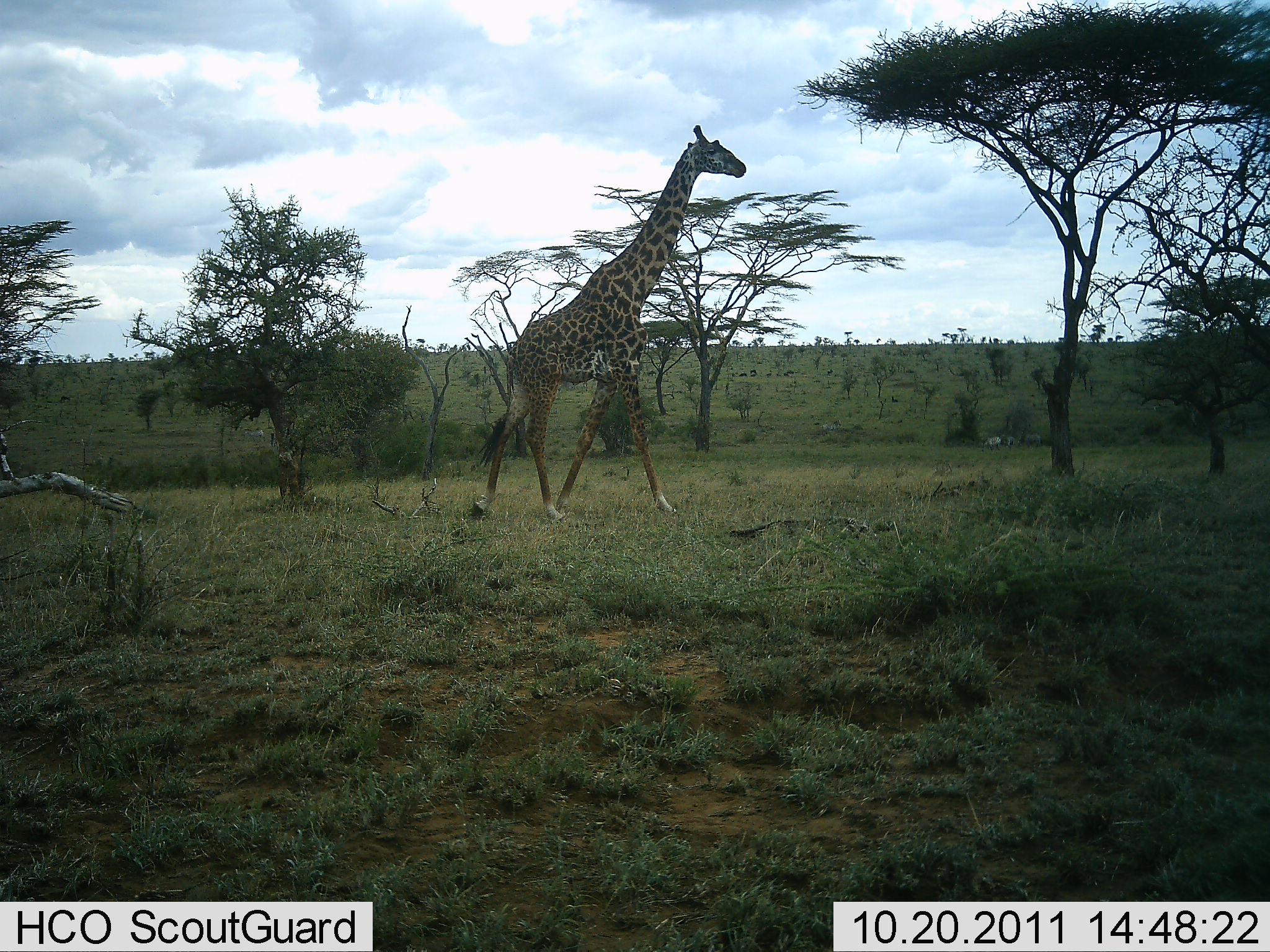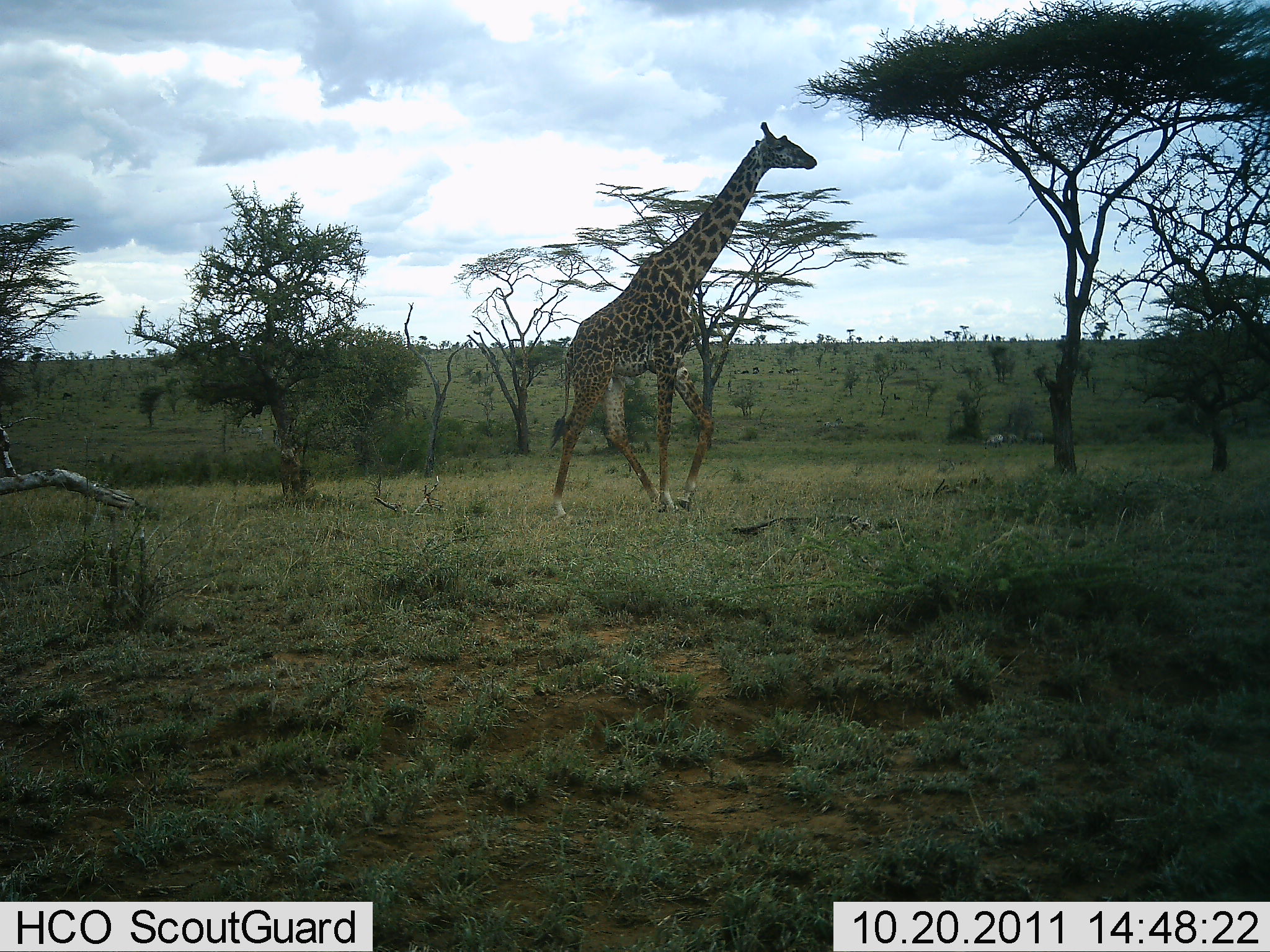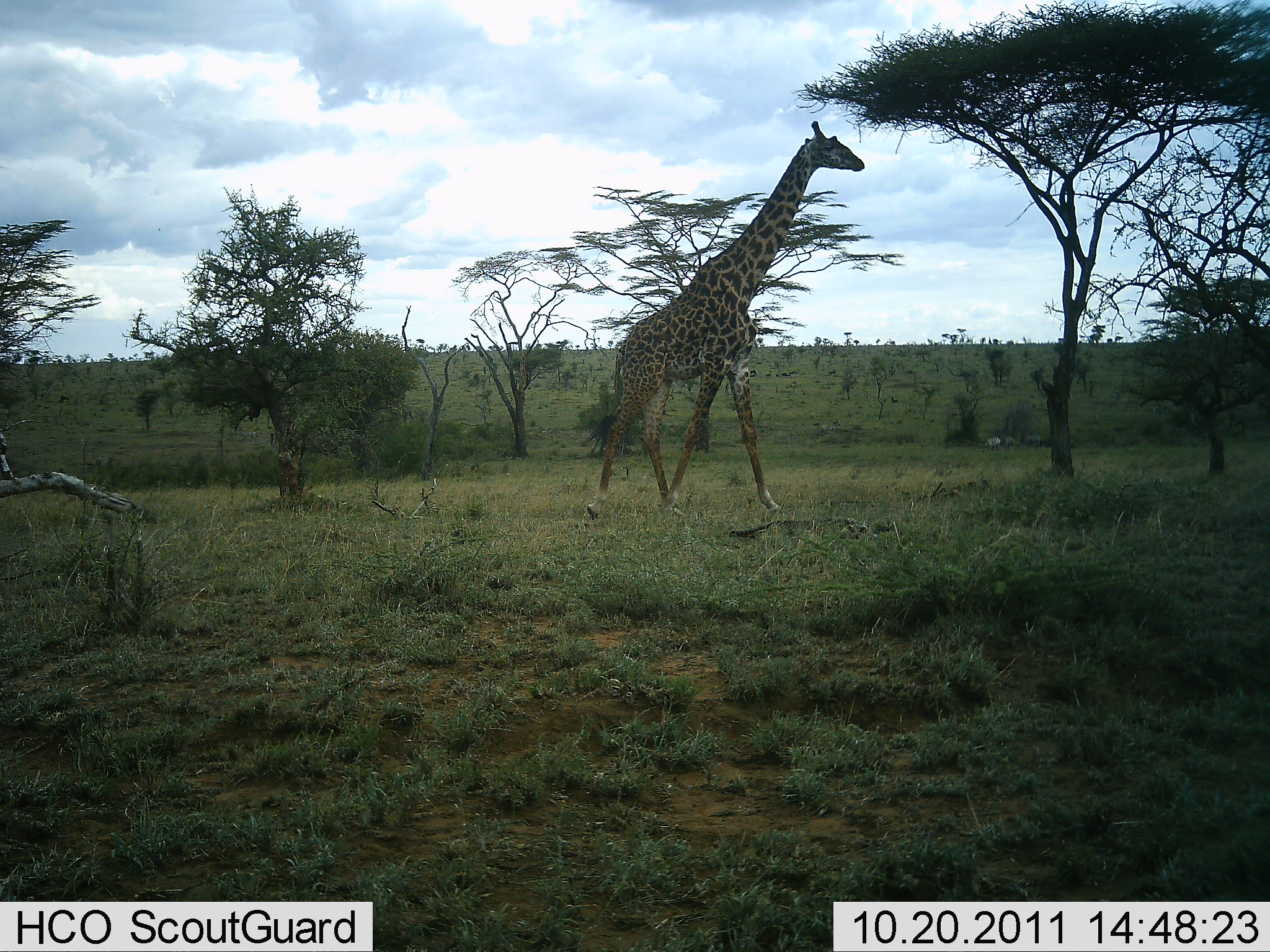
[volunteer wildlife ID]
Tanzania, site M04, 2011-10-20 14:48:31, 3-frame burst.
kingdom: Animalia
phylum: Chordata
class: Mammalia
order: Artiodactyla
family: Giraffidae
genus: Giraffa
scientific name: Giraffa camelopardalis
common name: giraffe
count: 1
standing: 8%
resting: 0%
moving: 92%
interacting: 0%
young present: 0%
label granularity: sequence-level